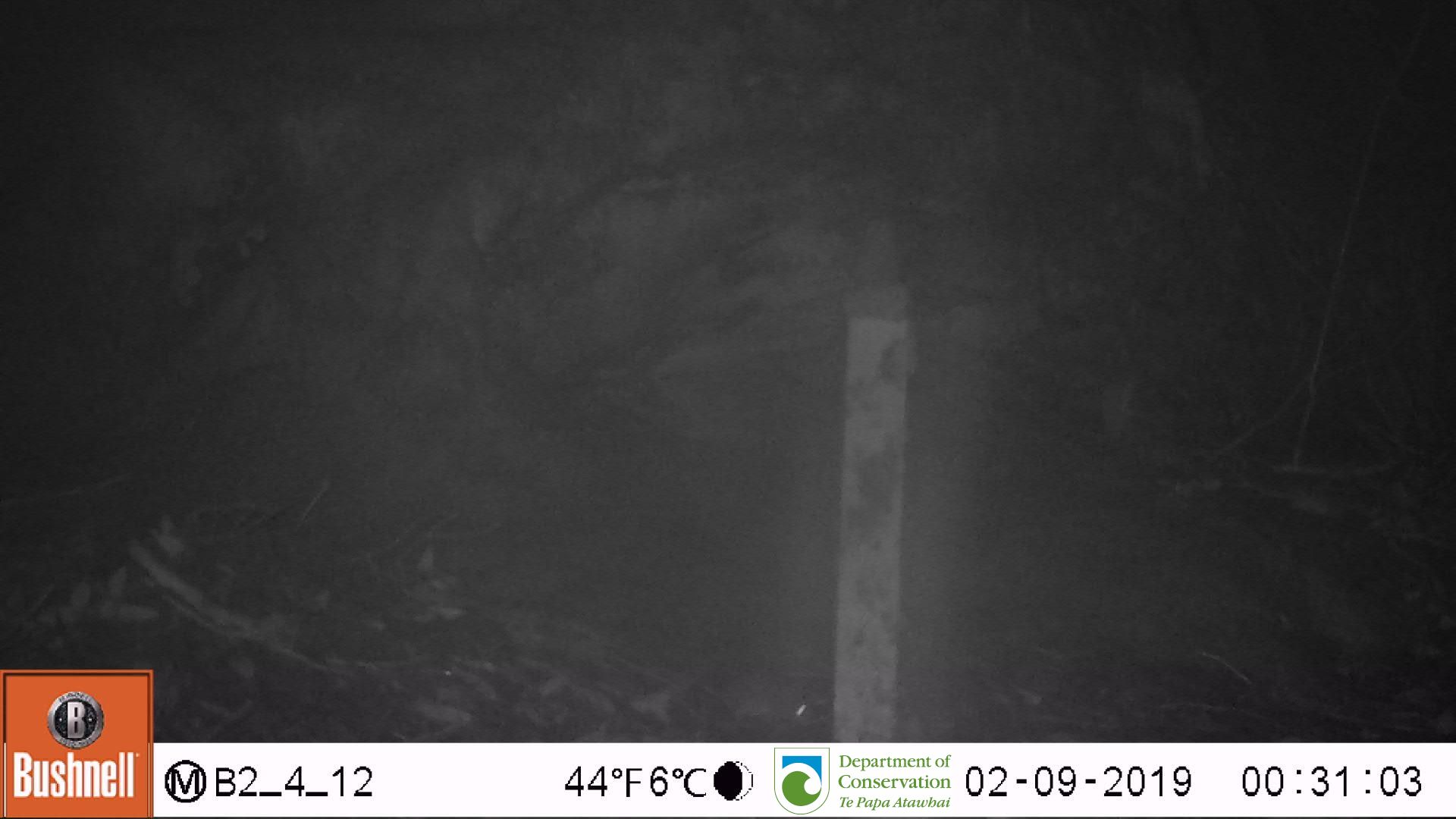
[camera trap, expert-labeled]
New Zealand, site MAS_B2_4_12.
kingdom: Animalia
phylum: Chordata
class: Mammalia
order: Rodentia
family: Muridae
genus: Mus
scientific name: Mus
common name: mouse